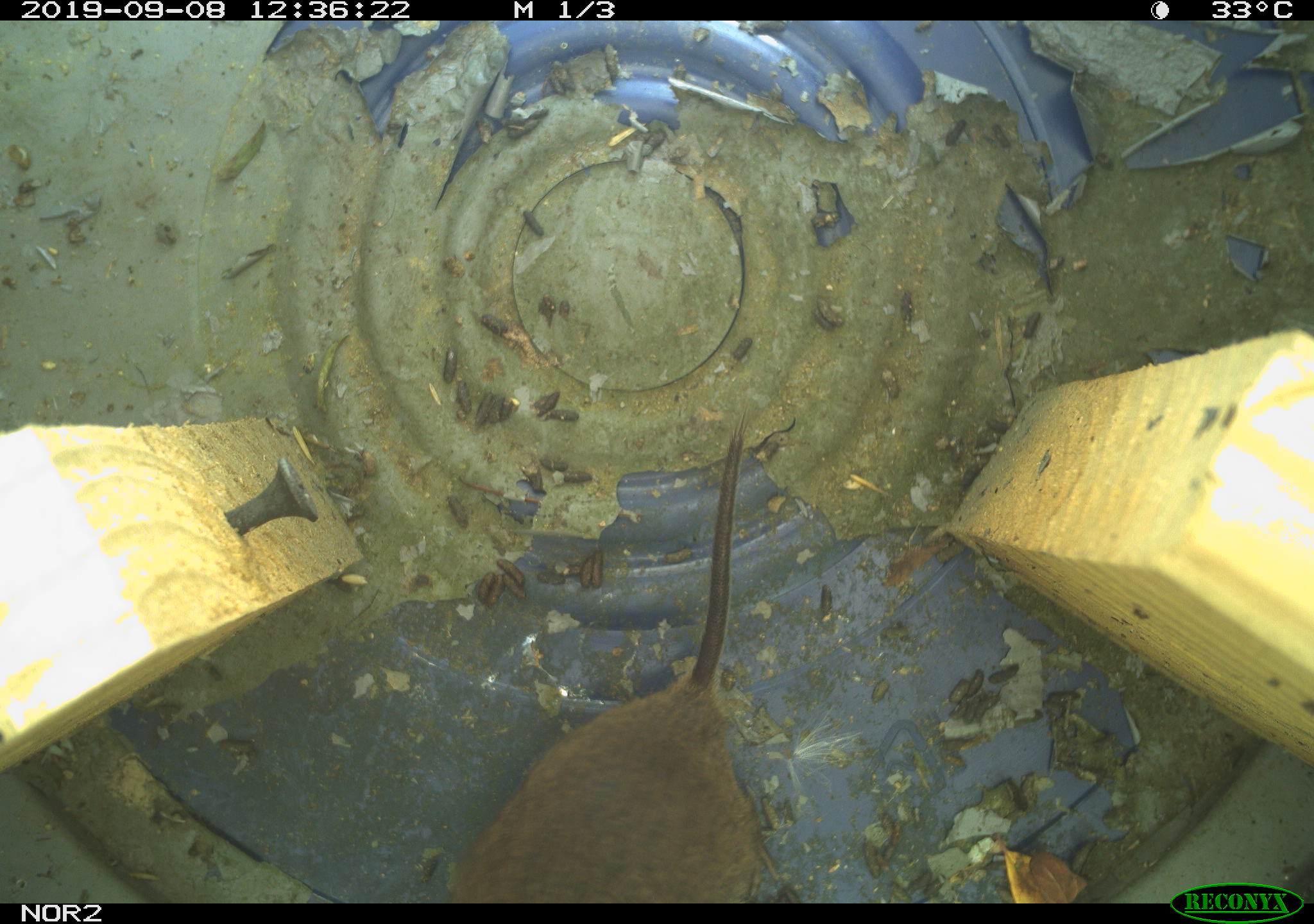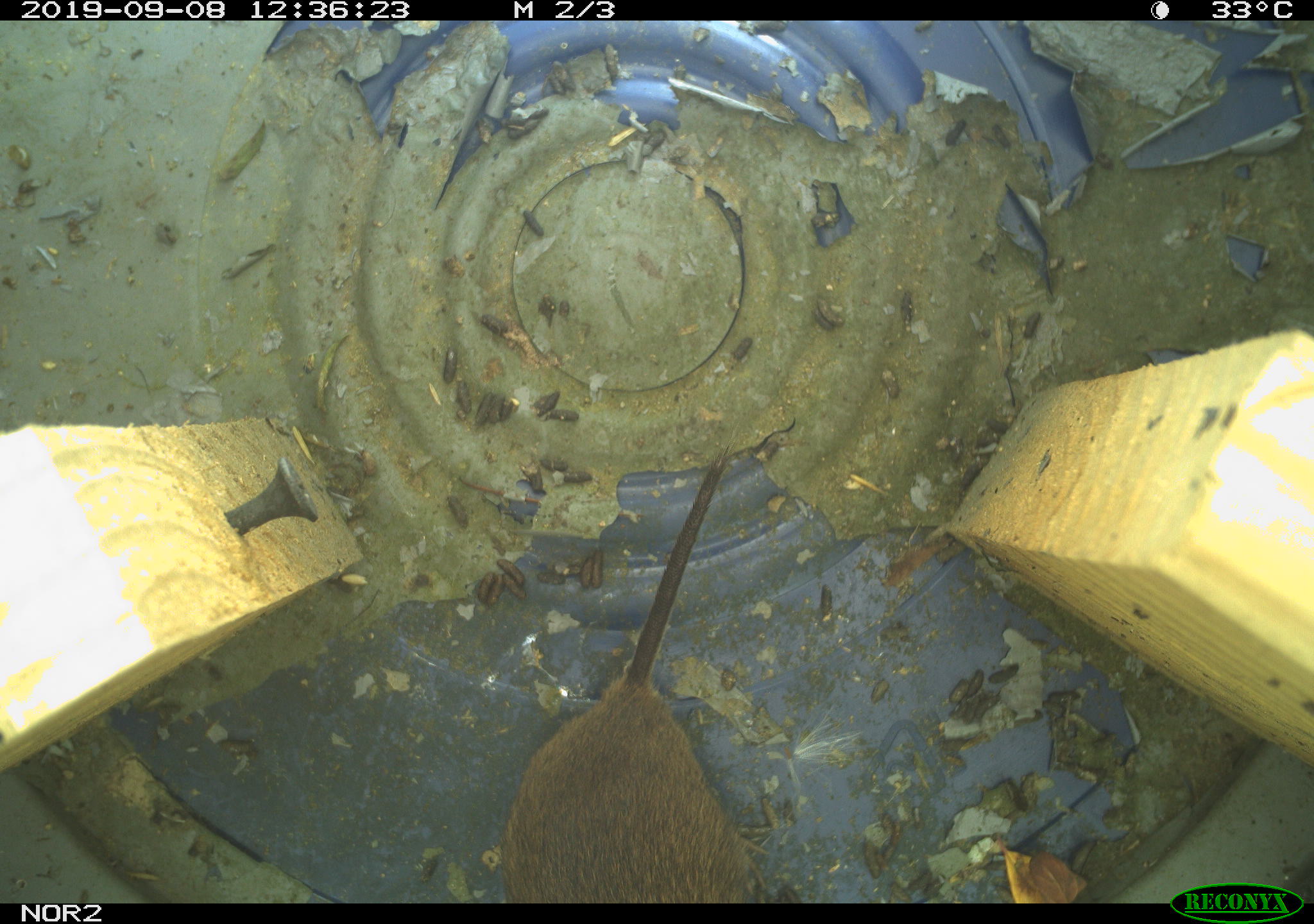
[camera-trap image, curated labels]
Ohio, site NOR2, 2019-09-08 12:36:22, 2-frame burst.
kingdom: Animalia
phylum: Chordata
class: Mammalia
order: Rodentia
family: Cricetidae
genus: Microtus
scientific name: Microtus pennsylvanicus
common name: meadow vole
Meadow vole (Microtus pennsylvanicus).